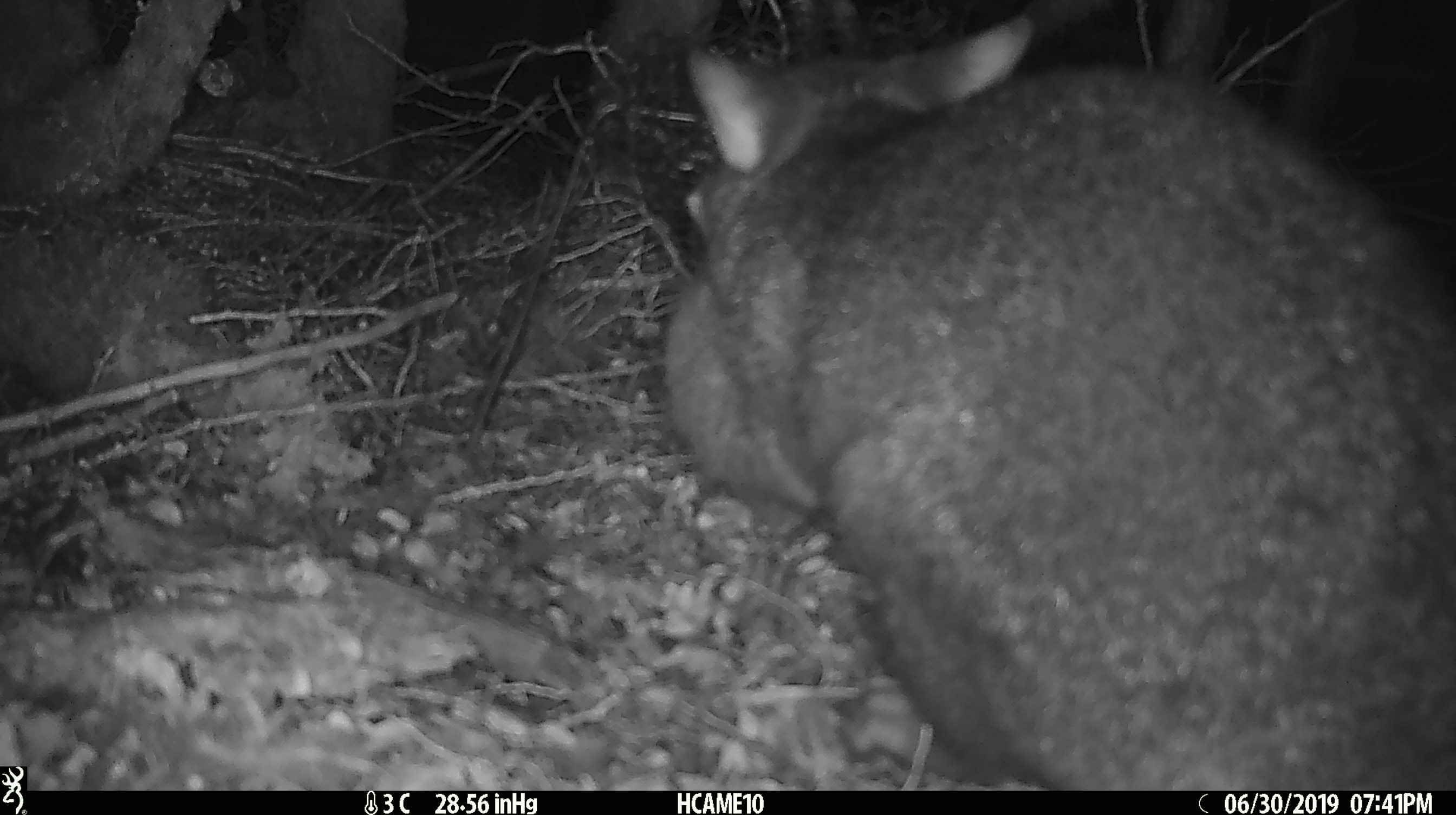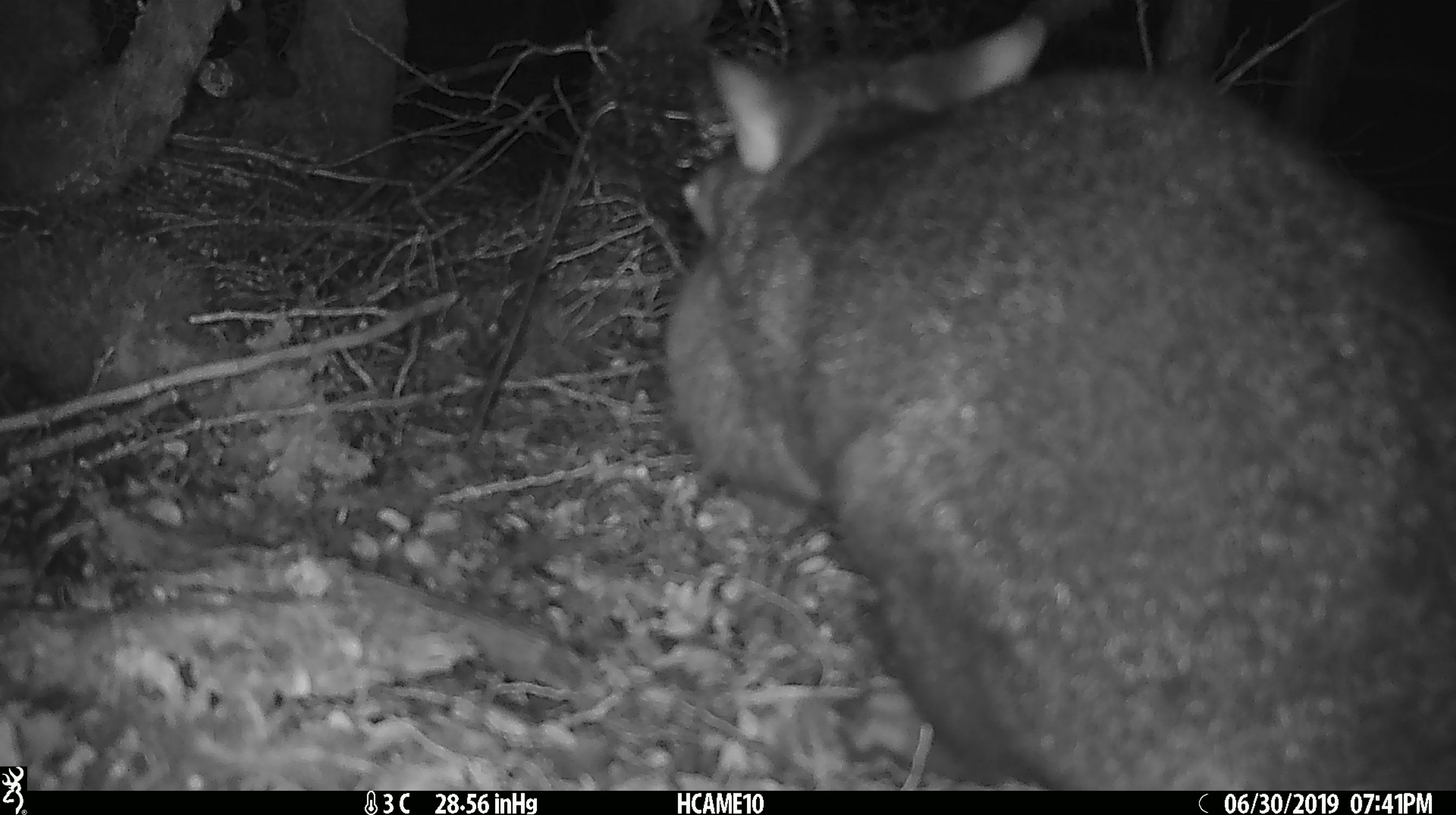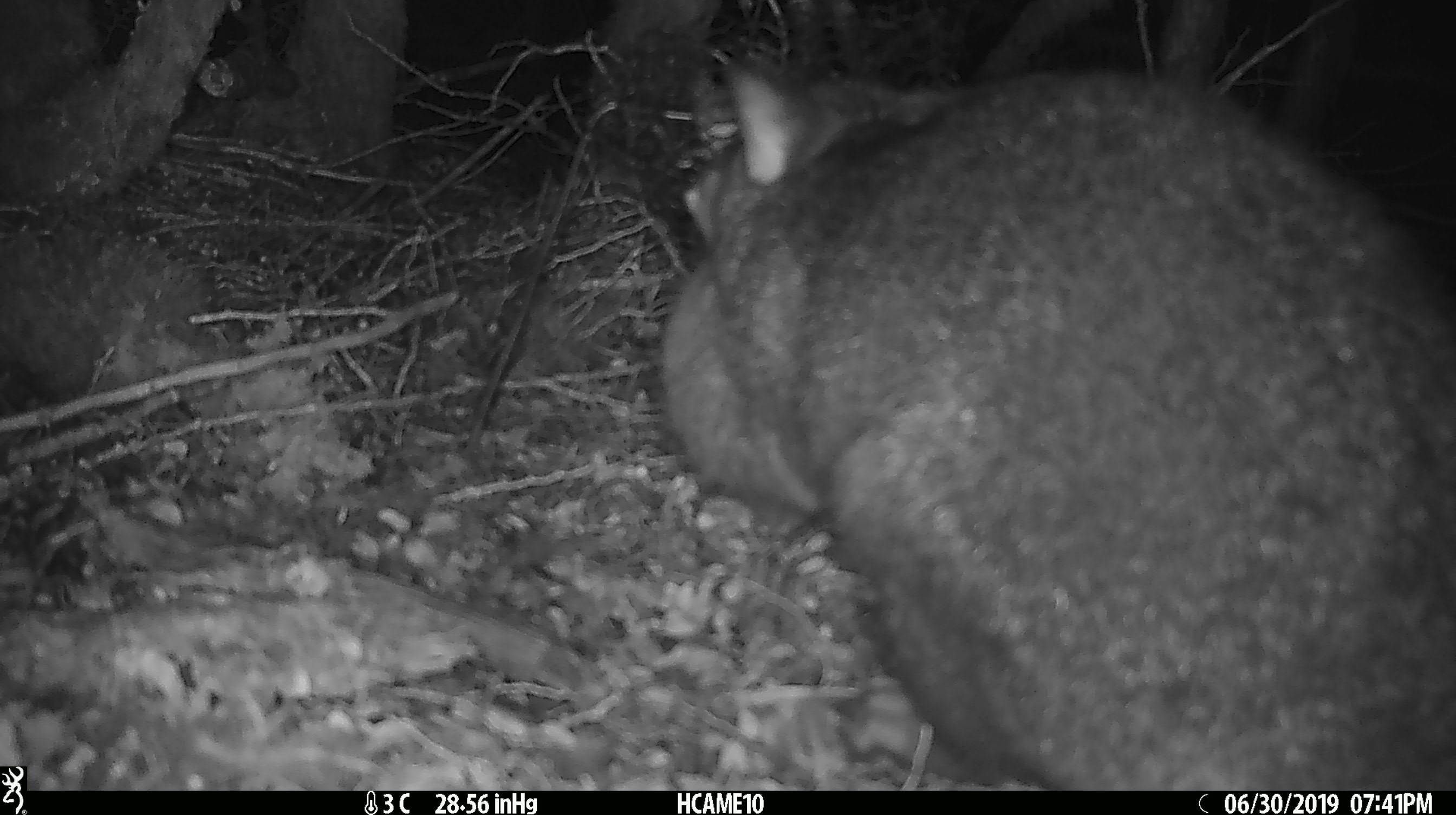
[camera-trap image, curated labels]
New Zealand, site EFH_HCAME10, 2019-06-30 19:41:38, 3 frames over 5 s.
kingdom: Animalia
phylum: Chordata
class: Mammalia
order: Diprotodontia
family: Phalangeridae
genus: Trichosurus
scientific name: Trichosurus vulpecula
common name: common brushtail possum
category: possum